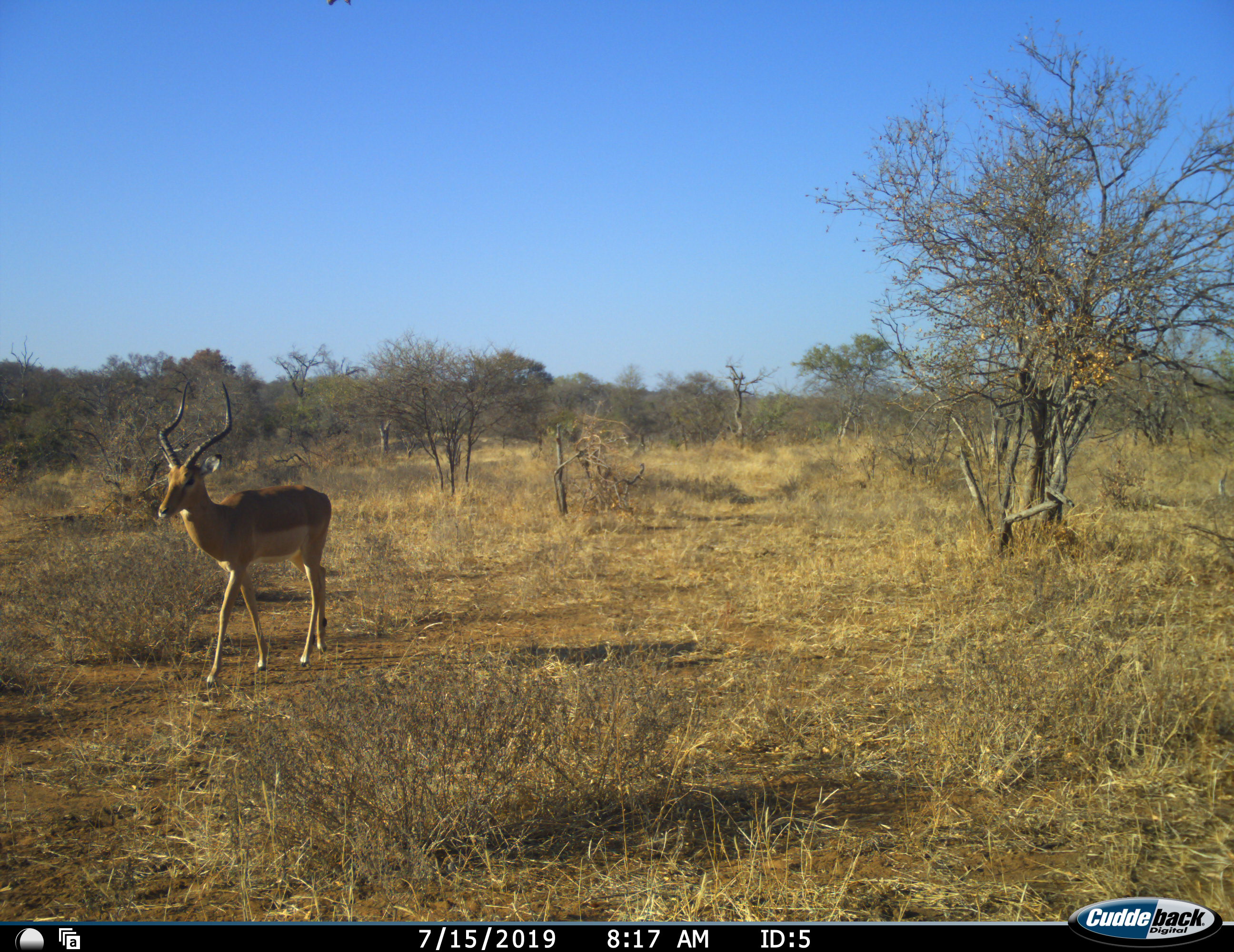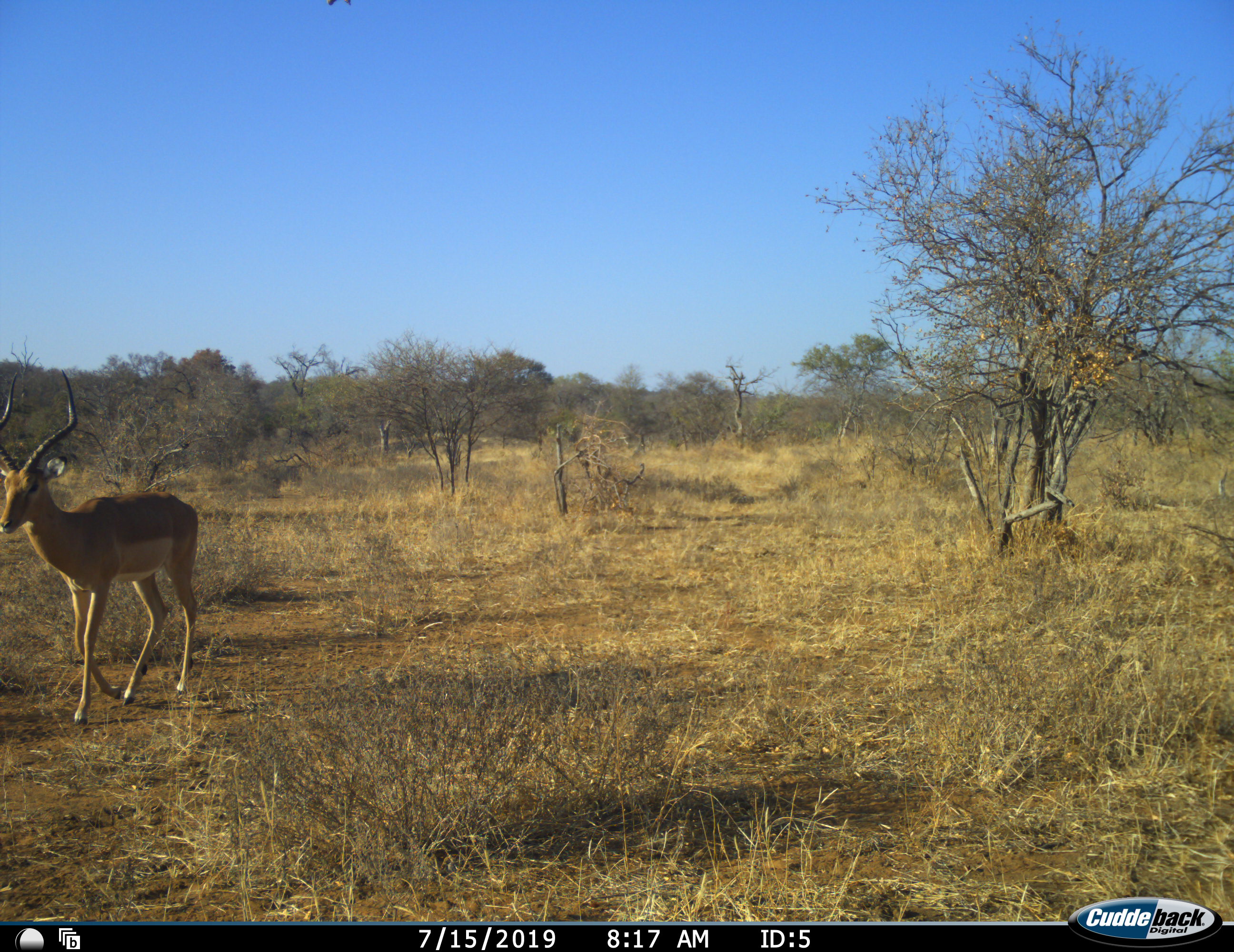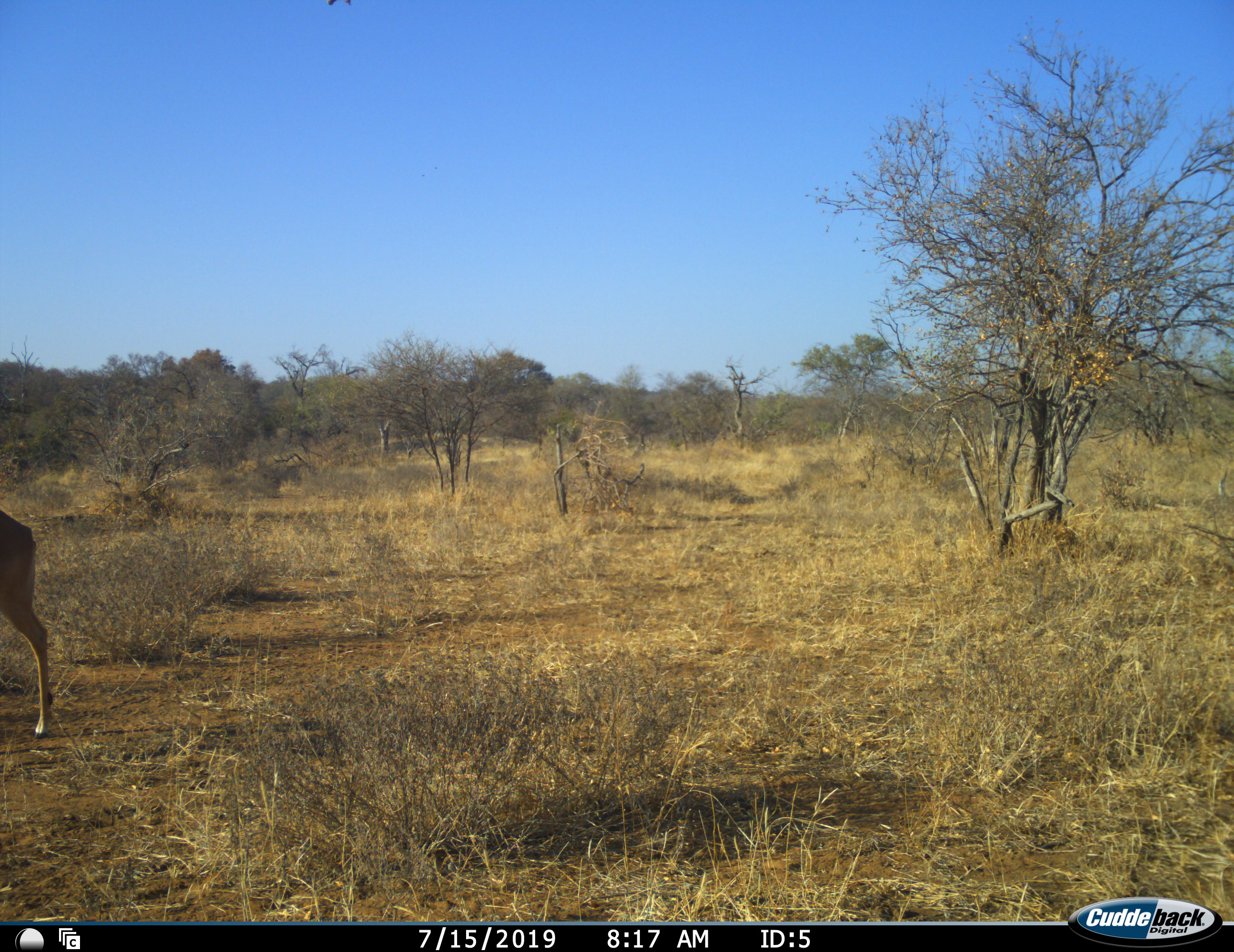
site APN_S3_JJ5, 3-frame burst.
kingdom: Animalia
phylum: Chordata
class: Mammalia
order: Artiodactyla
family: Bovidae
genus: Aepyceros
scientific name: Aepyceros melampus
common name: impala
Impala (Aepyceros melampus), count 1. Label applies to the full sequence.